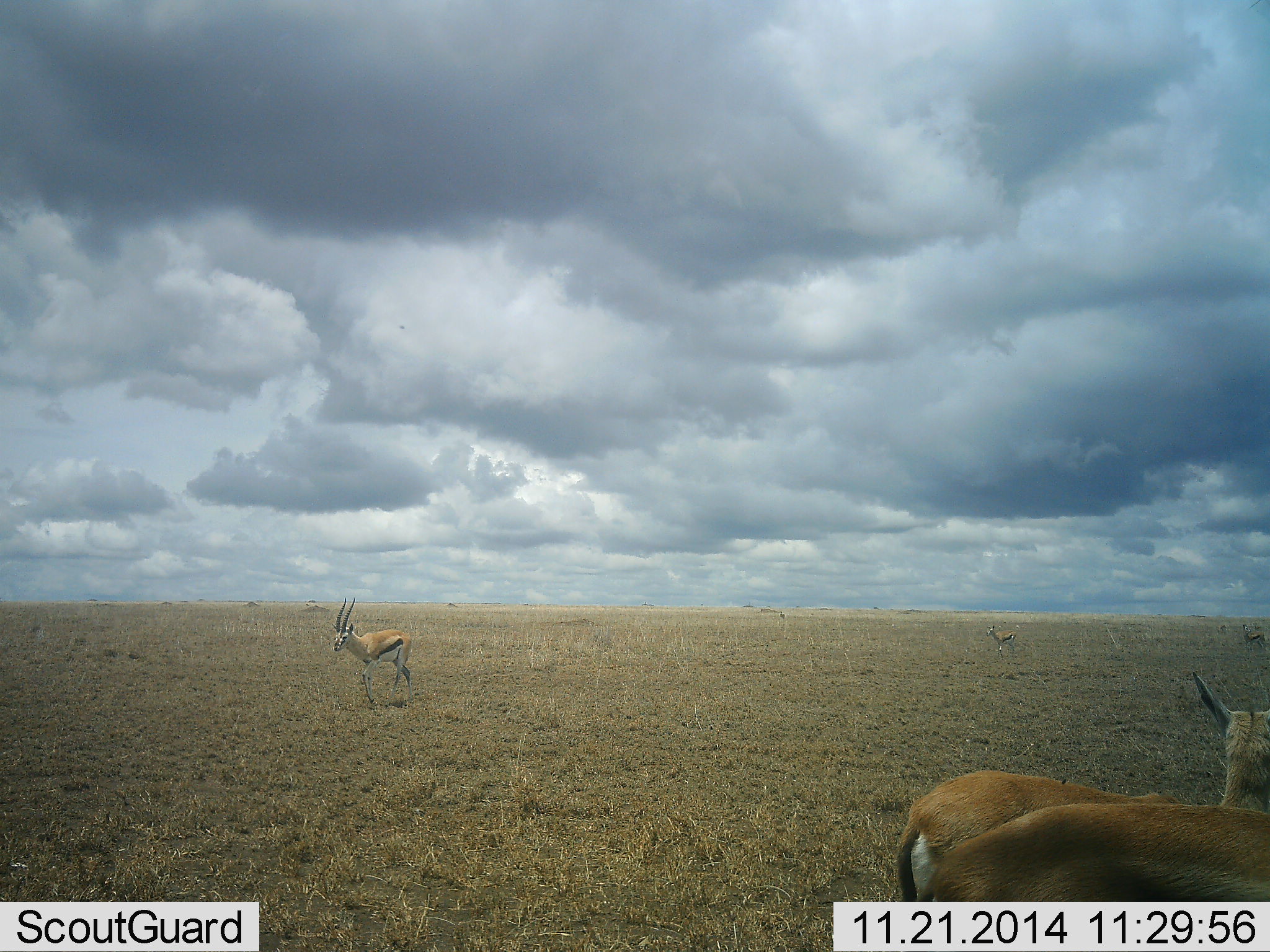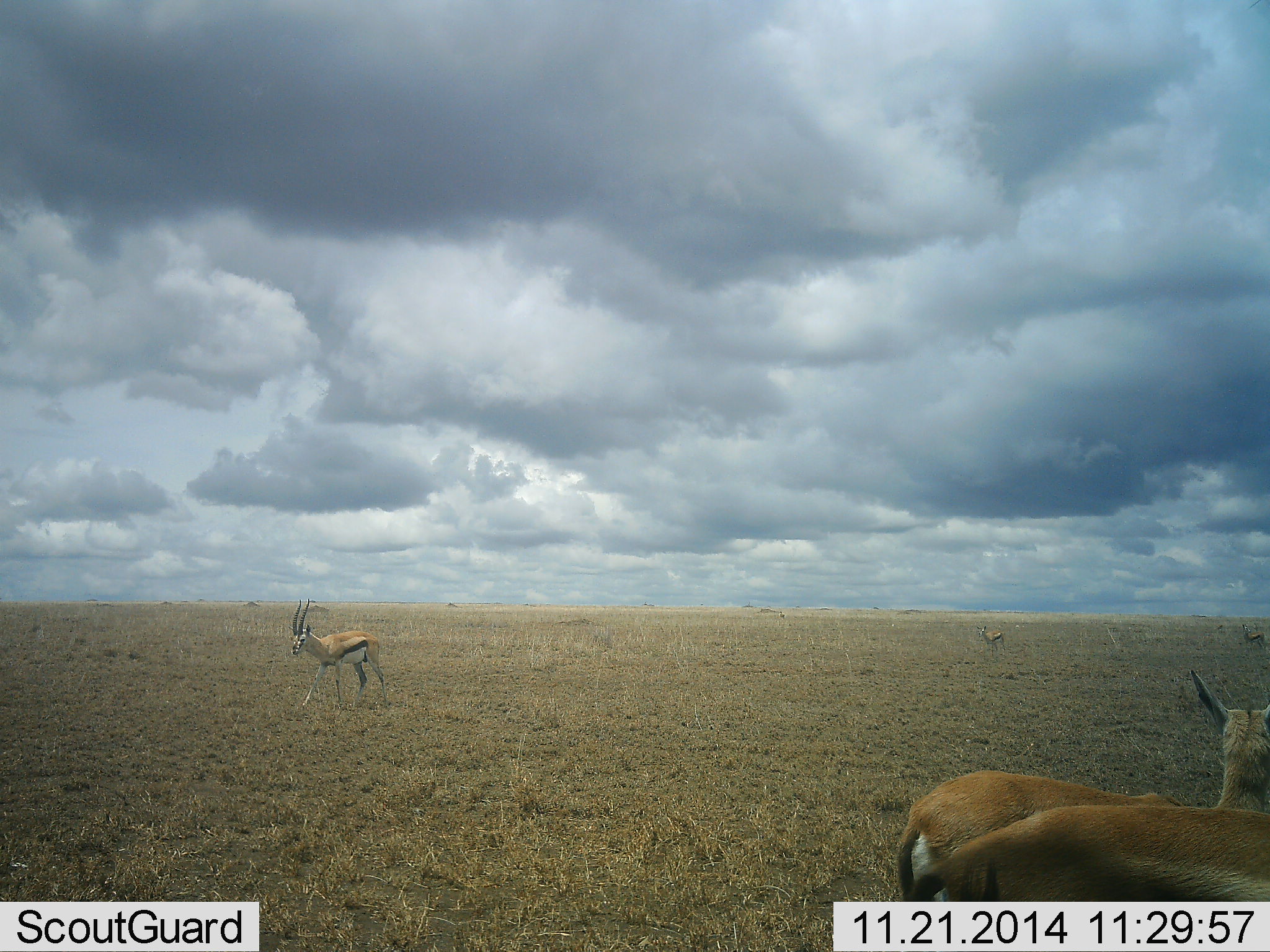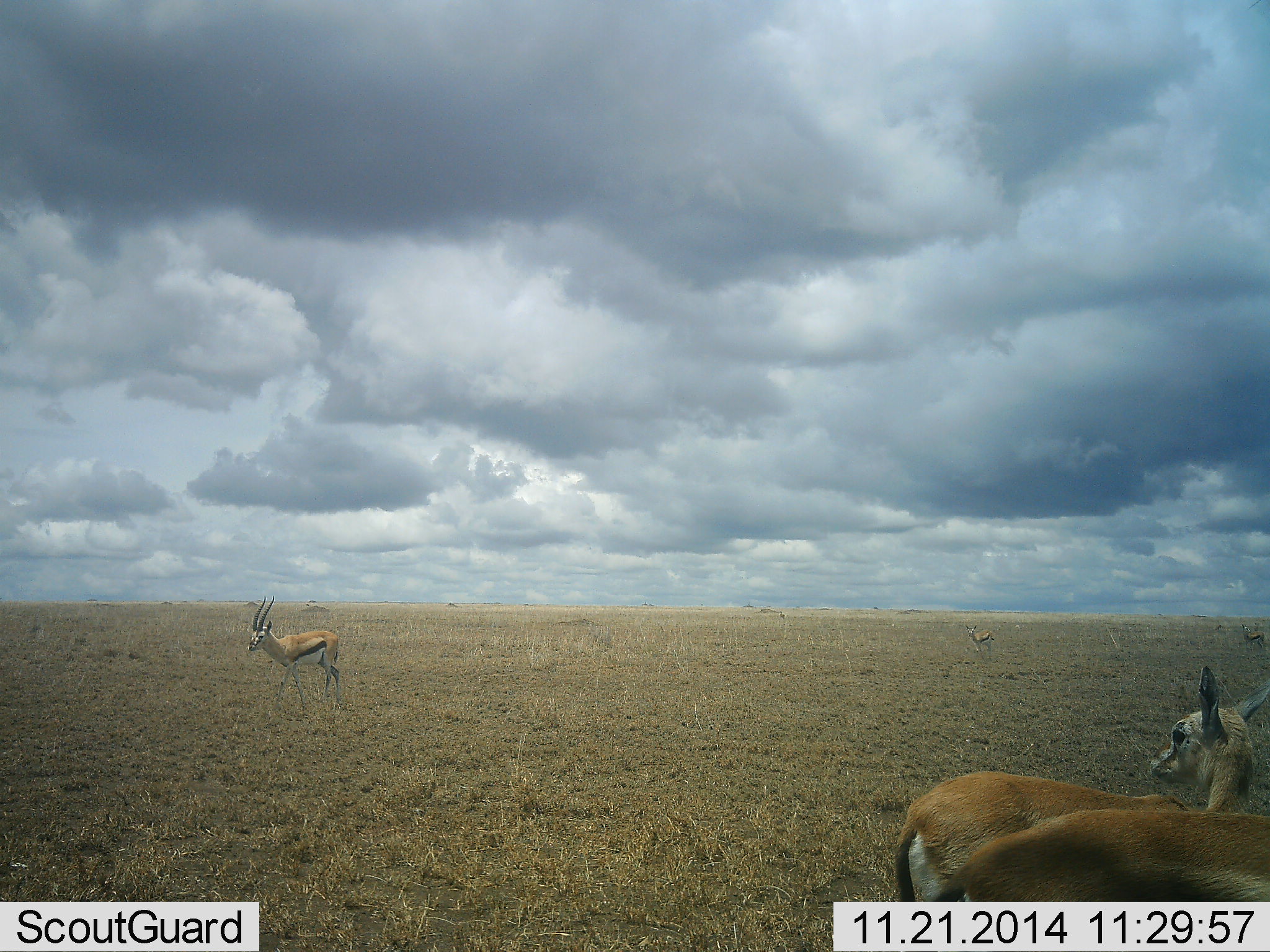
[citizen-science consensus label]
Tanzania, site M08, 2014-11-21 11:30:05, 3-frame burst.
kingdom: Animalia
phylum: Chordata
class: Mammalia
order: Artiodactyla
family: Bovidae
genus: Eudorcas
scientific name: Eudorcas thomsonii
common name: thomson's gazelle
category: gazellethomsons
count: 5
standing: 82%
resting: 9%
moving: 64%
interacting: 0%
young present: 9%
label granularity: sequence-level